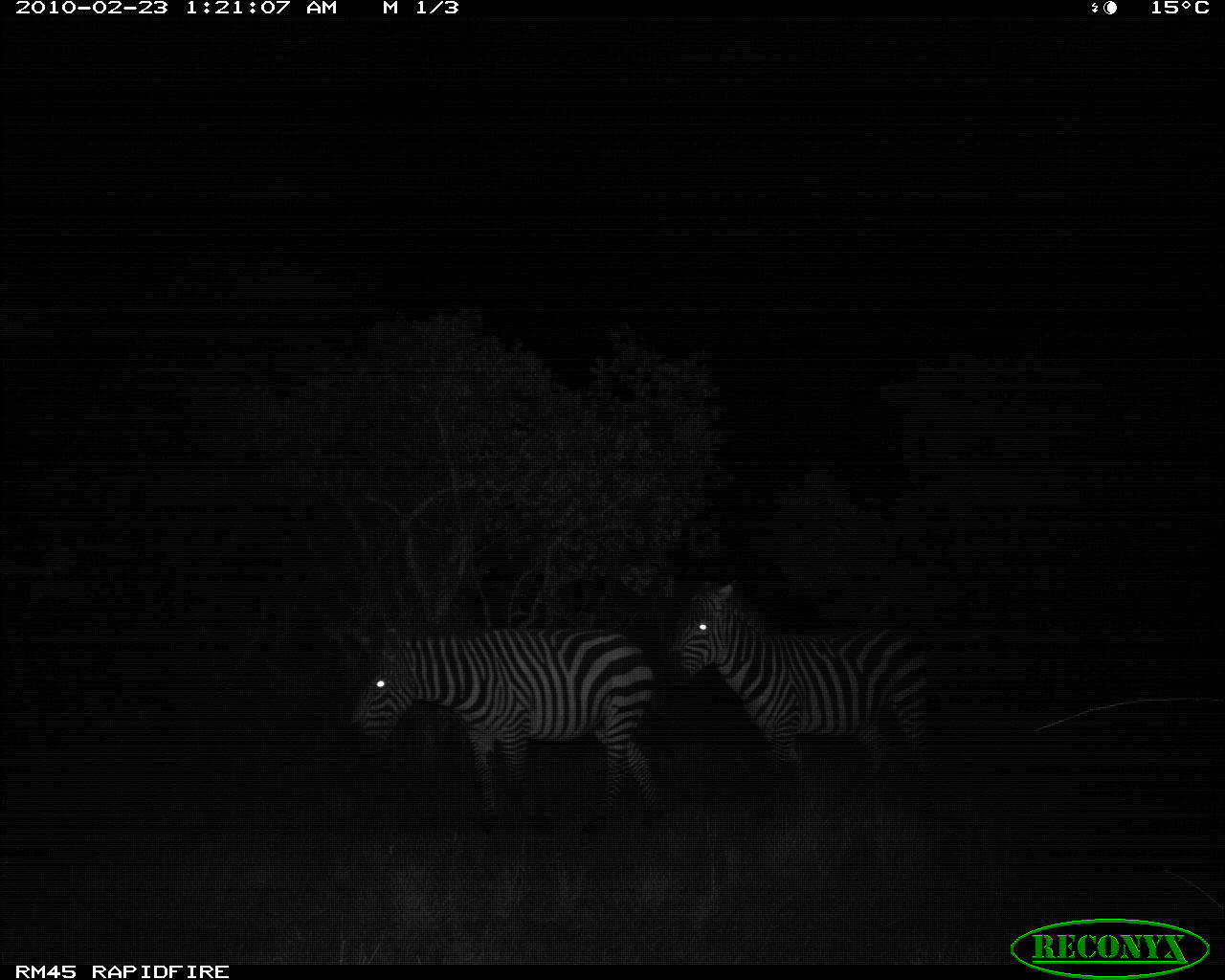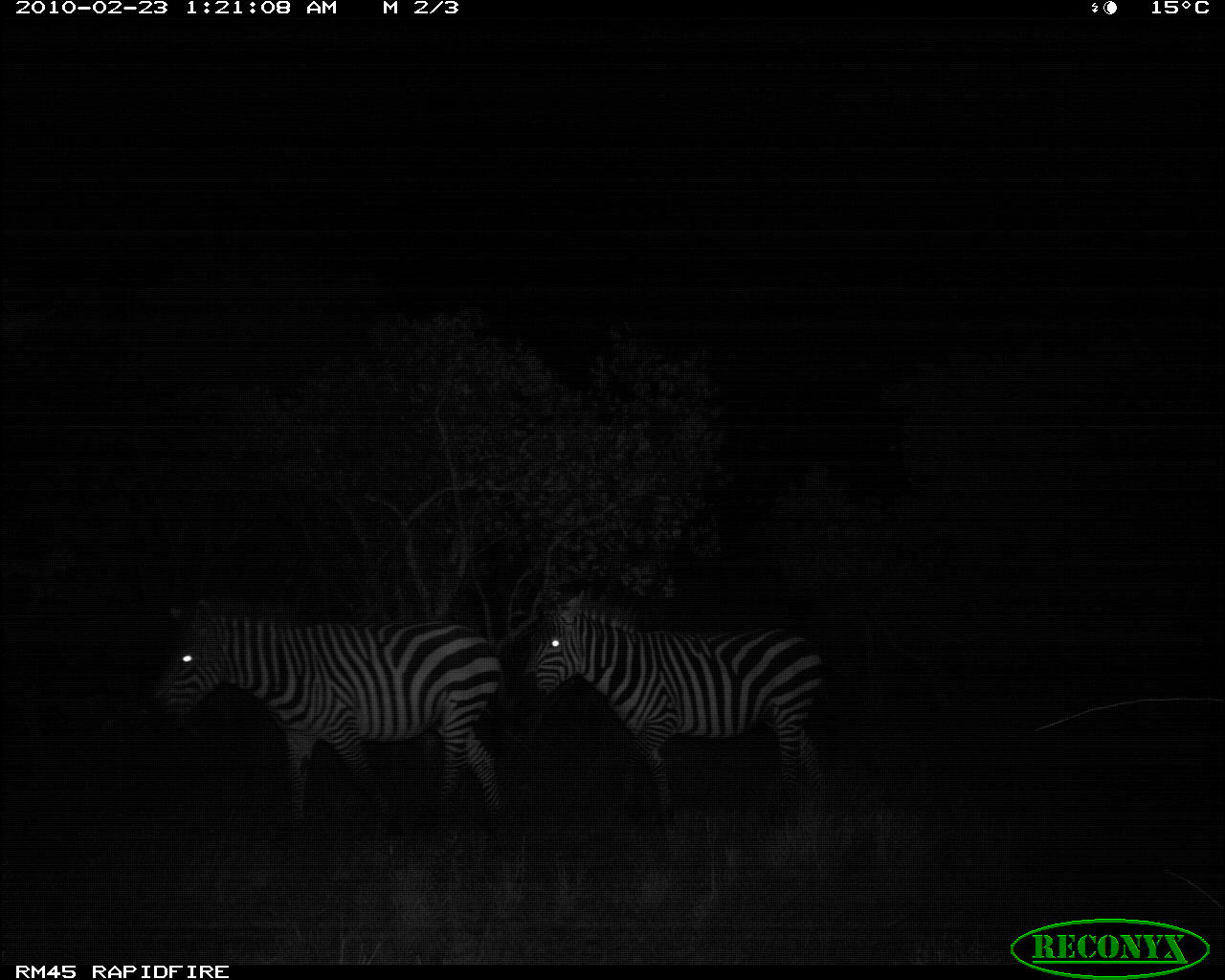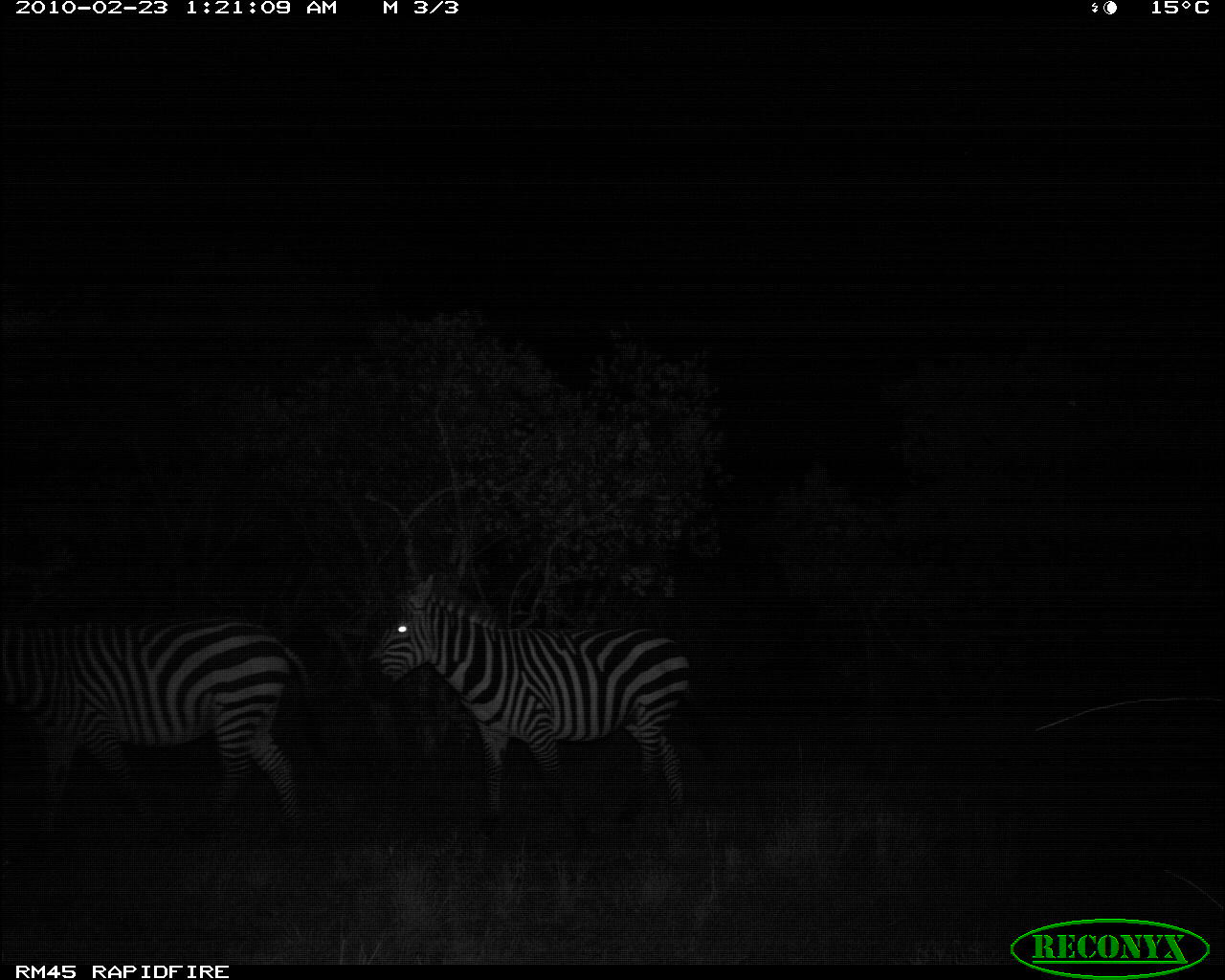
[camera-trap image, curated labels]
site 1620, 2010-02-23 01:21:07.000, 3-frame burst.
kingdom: Animalia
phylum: Chordata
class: Mammalia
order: Perissodactyla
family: Equidae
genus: Equus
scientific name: Equus quagga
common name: plains zebra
Equus quagga (plains zebra), count 2.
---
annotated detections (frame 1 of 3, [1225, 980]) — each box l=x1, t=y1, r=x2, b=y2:
equus quagga: l=337, t=620, r=664, b=833; l=652, t=579, r=951, b=809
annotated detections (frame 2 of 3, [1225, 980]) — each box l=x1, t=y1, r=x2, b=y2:
equus quagga: l=146, t=598, r=509, b=838; l=514, t=584, r=833, b=827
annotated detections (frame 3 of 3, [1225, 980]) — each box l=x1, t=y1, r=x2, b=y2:
equus quagga: l=357, t=569, r=697, b=847; l=0, t=609, r=315, b=851